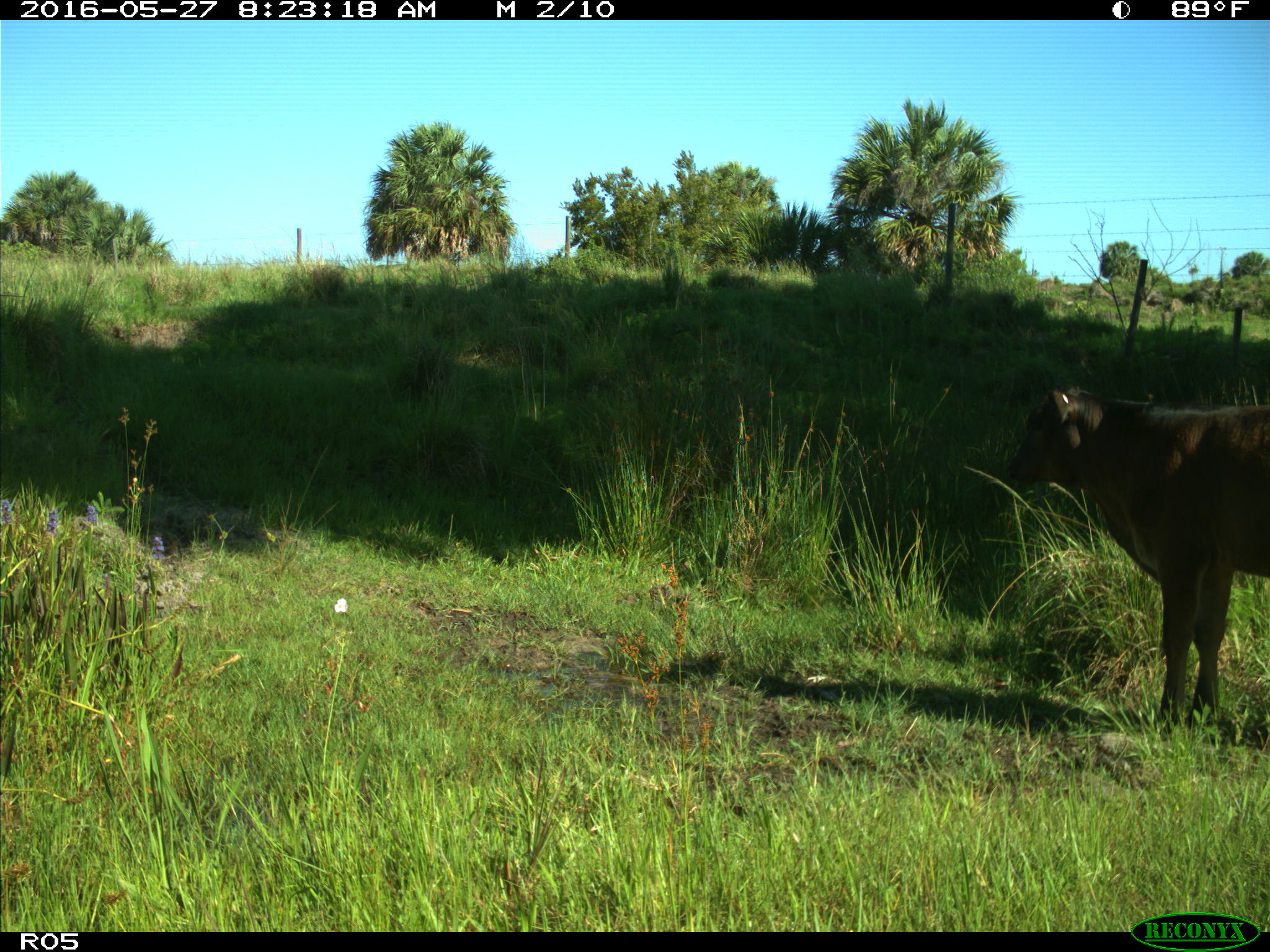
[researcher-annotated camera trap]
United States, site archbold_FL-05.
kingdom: Animalia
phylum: Chordata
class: Mammalia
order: Artiodactyla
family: Bovidae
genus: Bos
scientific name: Bos taurus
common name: domestic cow